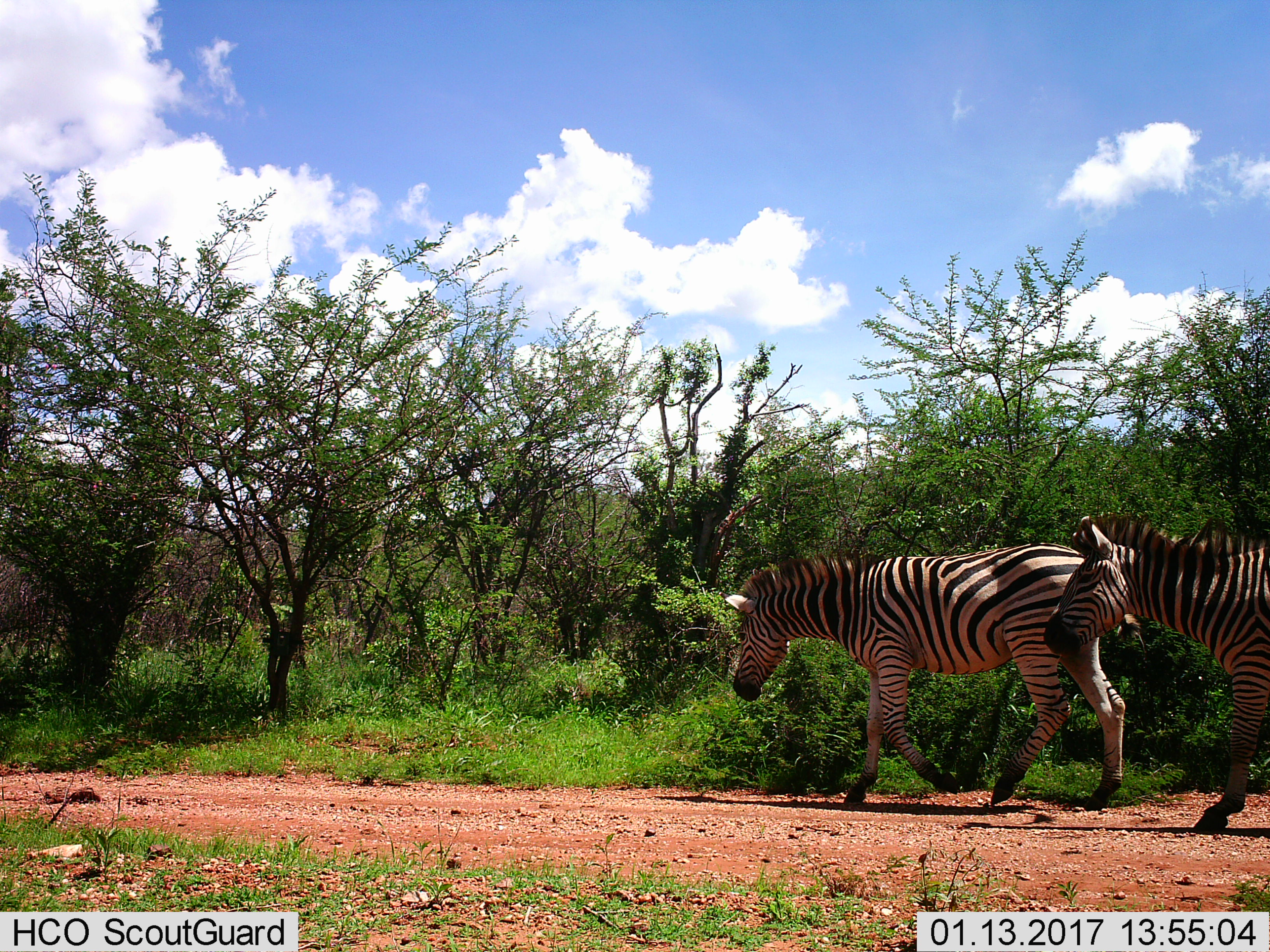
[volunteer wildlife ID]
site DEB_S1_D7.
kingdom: Animalia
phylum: Chordata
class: Mammalia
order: Perissodactyla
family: Equidae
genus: Equus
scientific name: Equus quagga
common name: plains zebra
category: zebraplains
Zebraplains (plains zebra) (Equus quagga), count 2. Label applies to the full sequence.